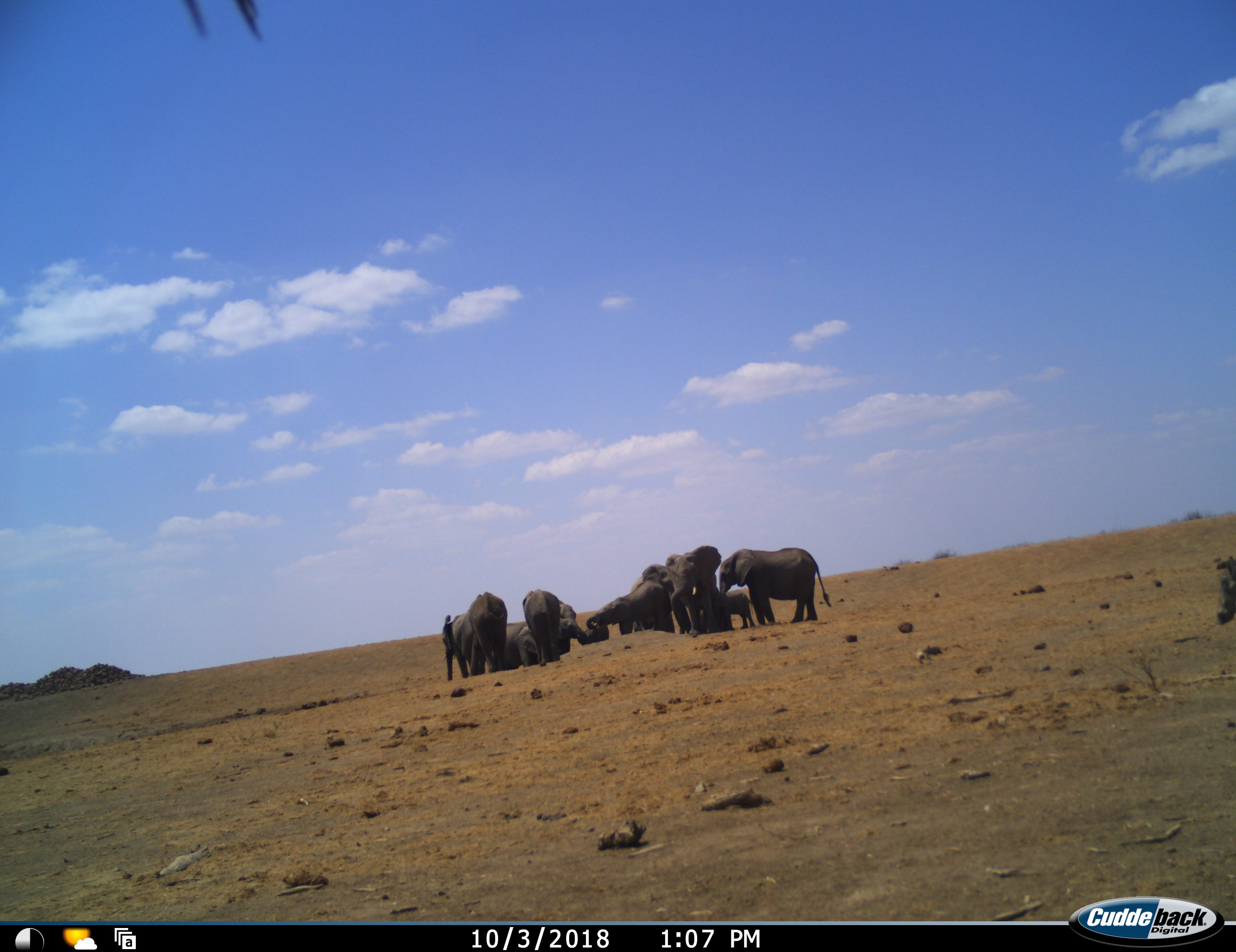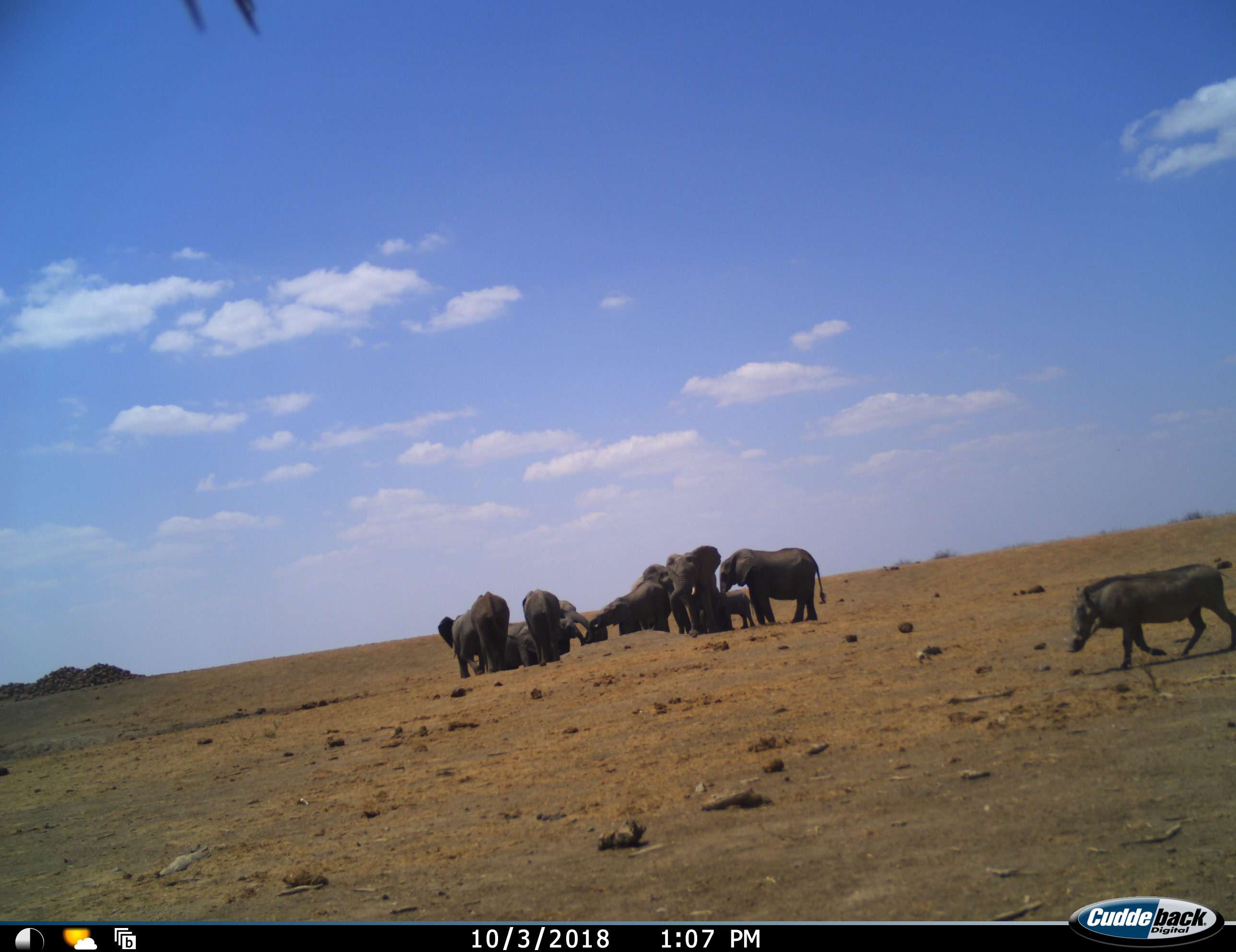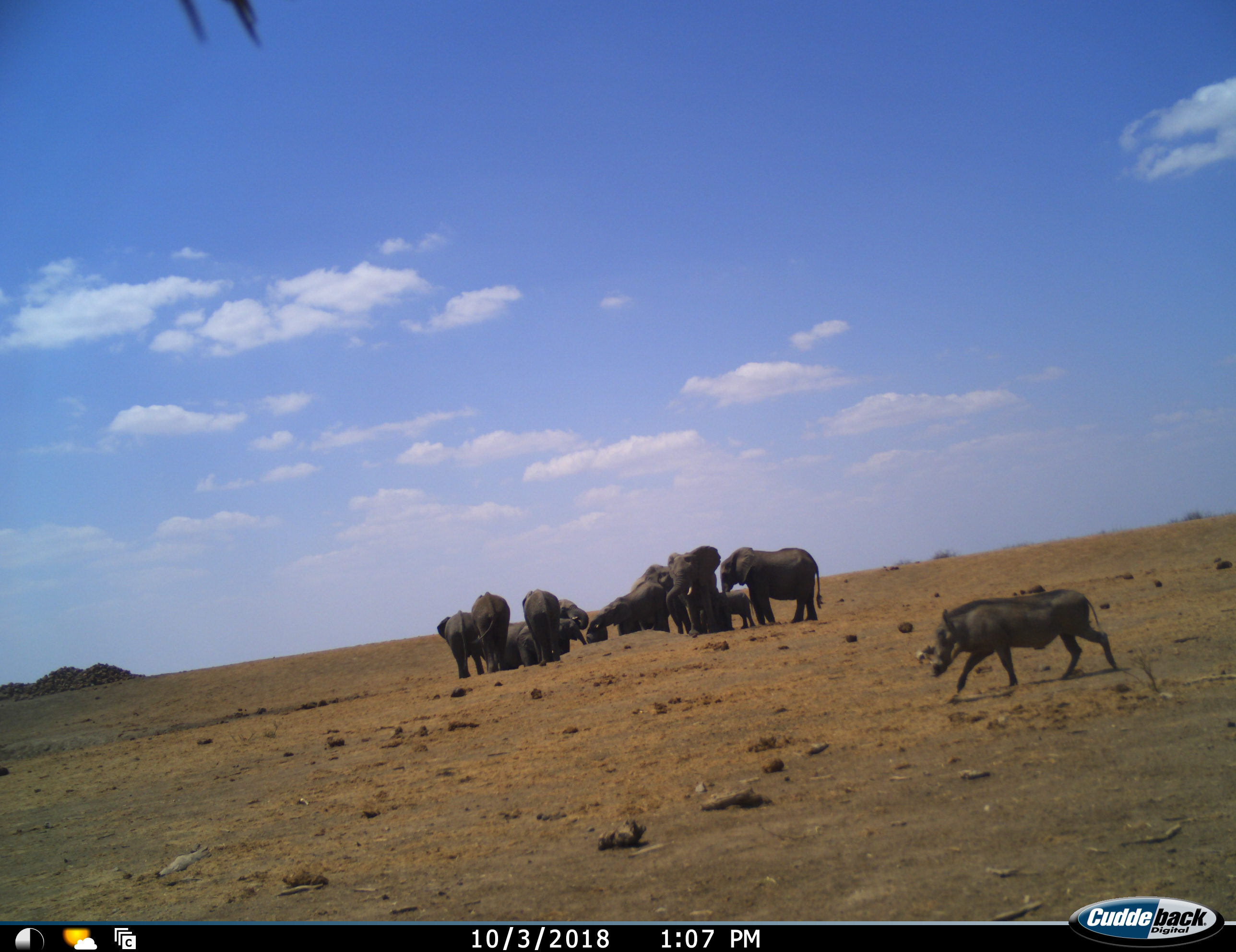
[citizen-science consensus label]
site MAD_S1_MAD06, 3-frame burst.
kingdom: Animalia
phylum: Chordata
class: Mammalia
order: Proboscidea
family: Elephantidae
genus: Loxodonta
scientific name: Loxodonta africana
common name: african bush elephant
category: elephant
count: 11-50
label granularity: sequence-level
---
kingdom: Animalia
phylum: Chordata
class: Mammalia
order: Artiodactyla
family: Suidae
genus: Phacochoerus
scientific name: Phacochoerus africanus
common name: warthog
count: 1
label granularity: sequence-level